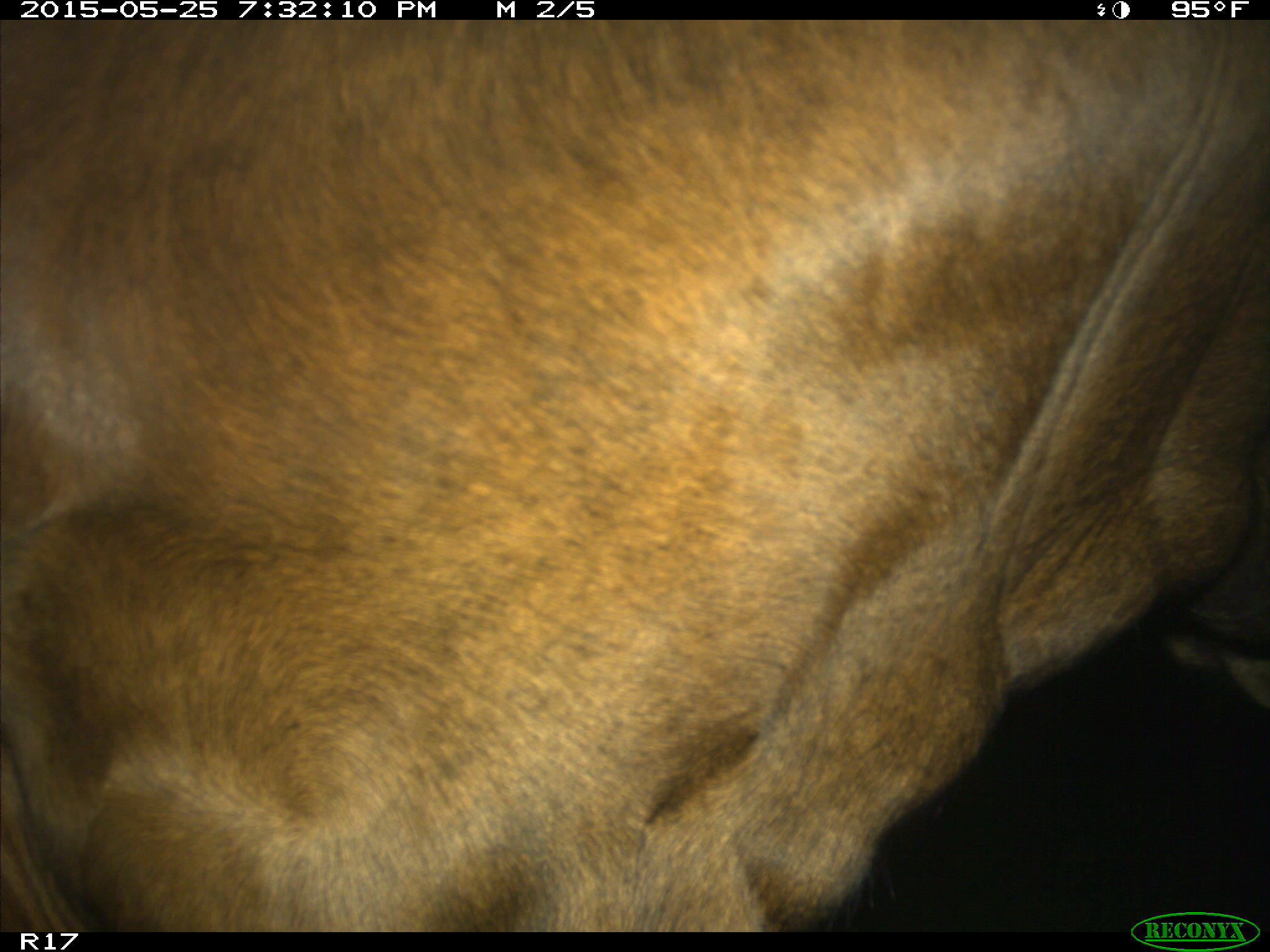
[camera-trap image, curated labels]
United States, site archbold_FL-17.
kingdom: Animalia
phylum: Chordata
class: Mammalia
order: Artiodactyla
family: Bovidae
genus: Bos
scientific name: Bos taurus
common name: domestic cow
Bos taurus (domestic cow).